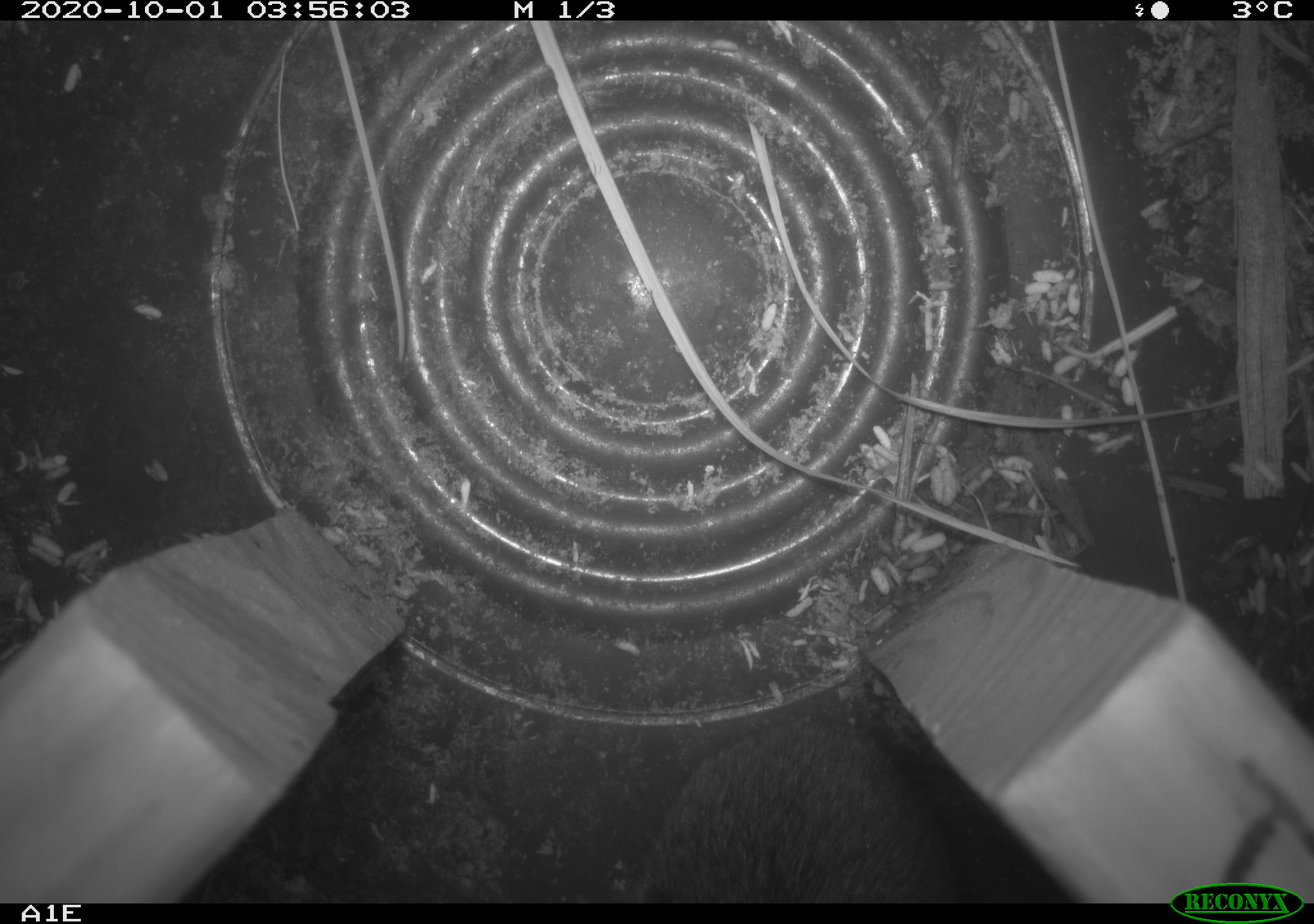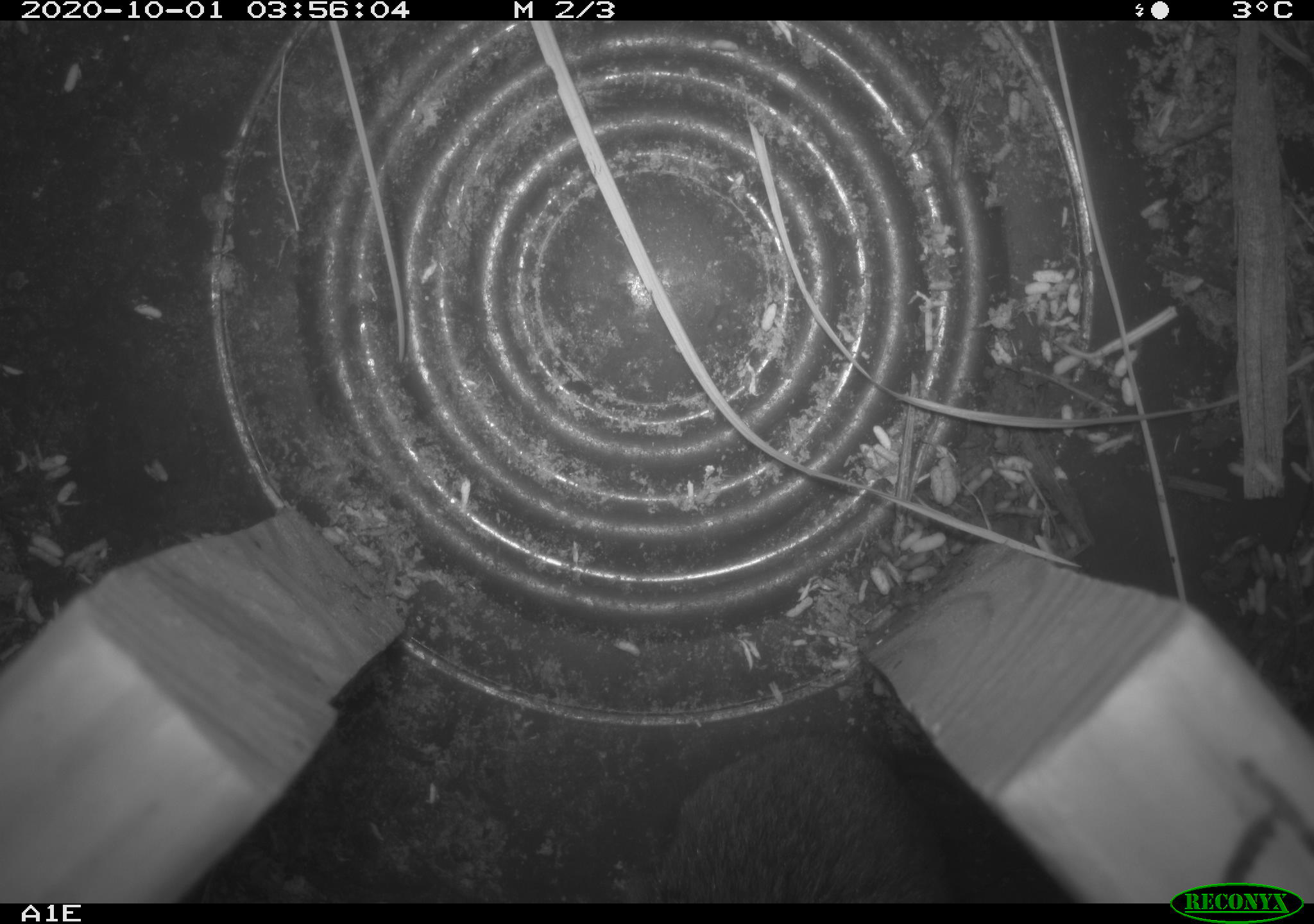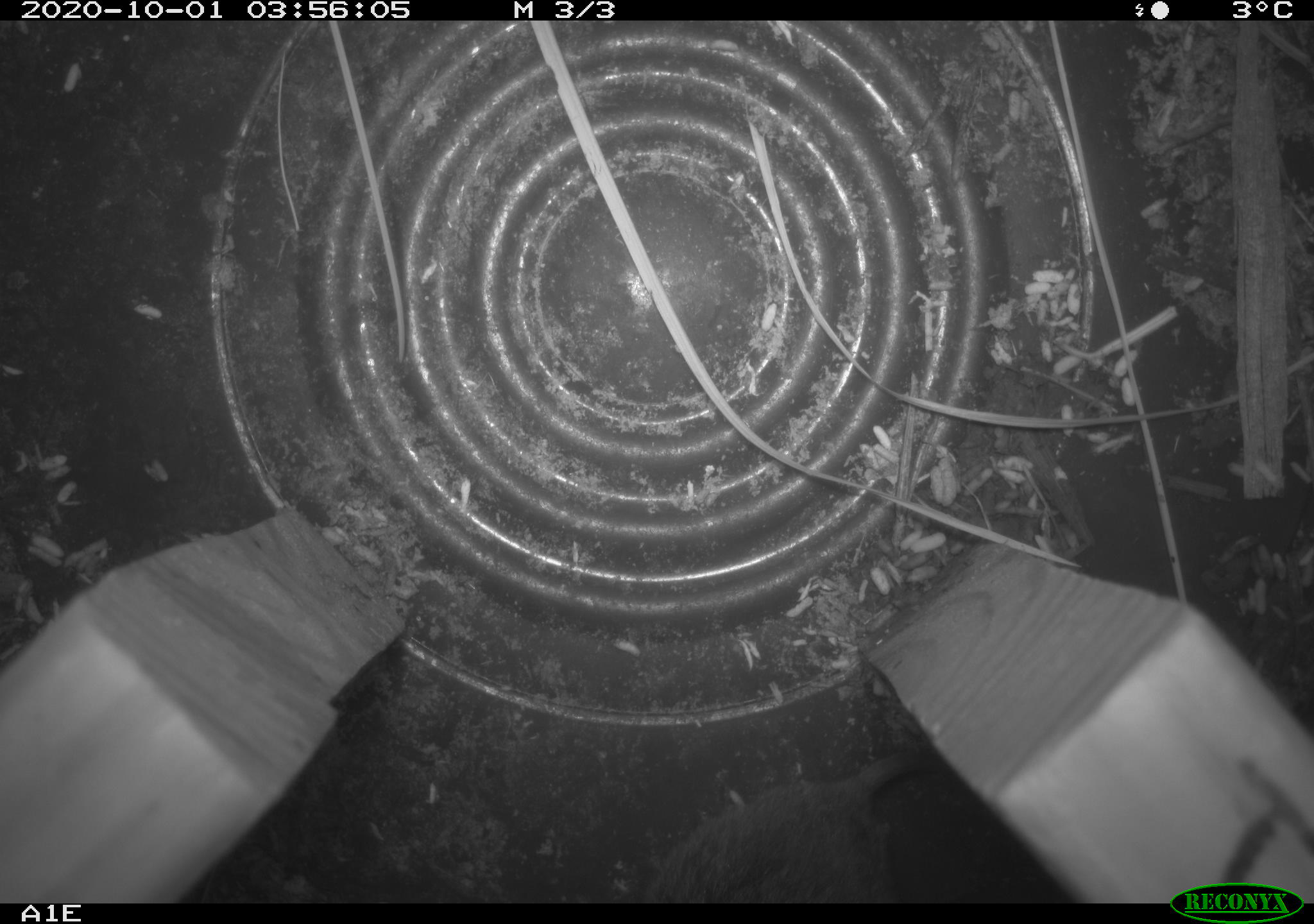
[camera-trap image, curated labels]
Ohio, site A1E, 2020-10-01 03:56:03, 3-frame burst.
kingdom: Animalia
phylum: Chordata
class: Mammalia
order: Rodentia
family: Cricetidae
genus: Microtus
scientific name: Microtus pennsylvanicus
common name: meadow vole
Meadow vole (Microtus pennsylvanicus).